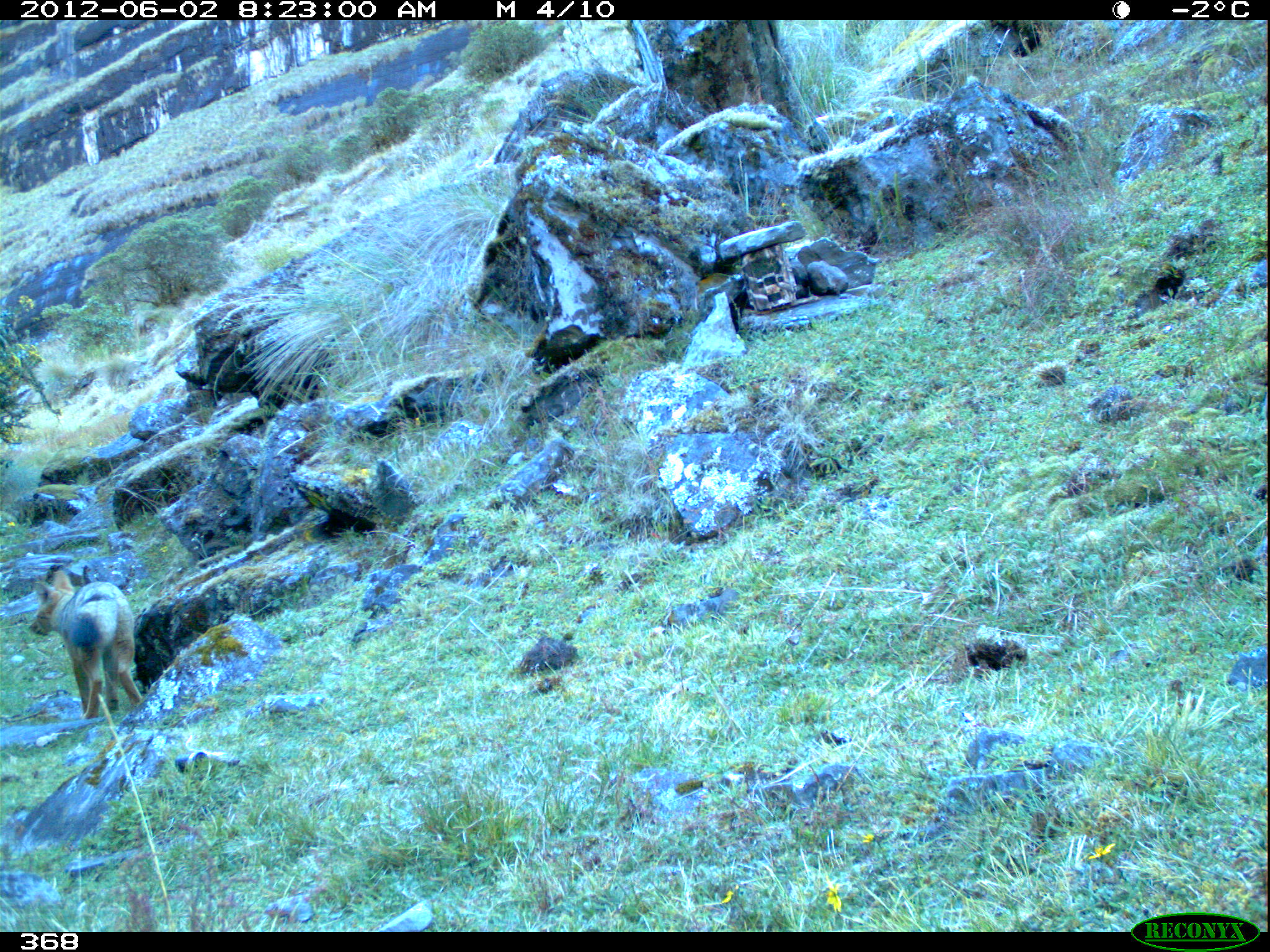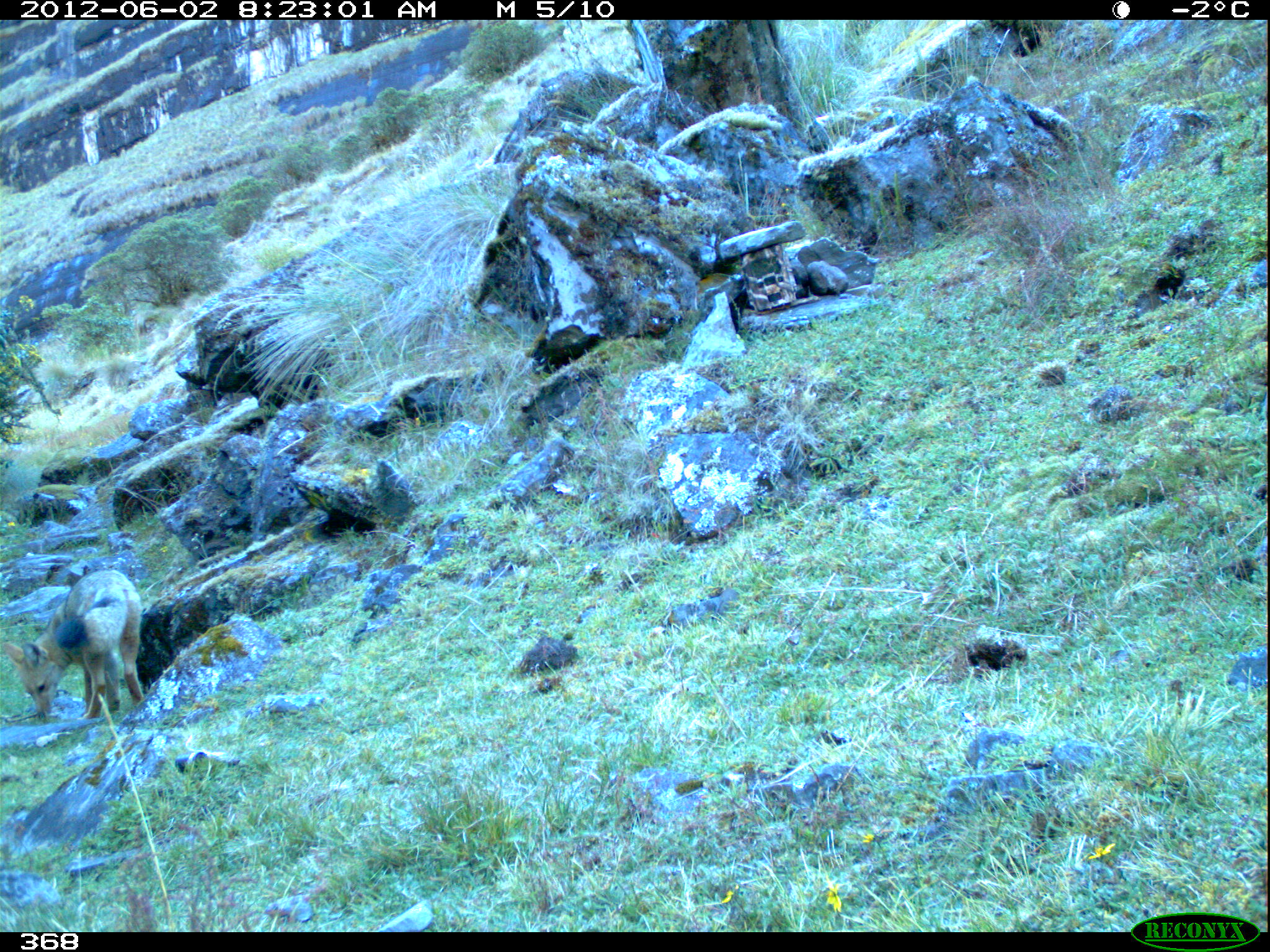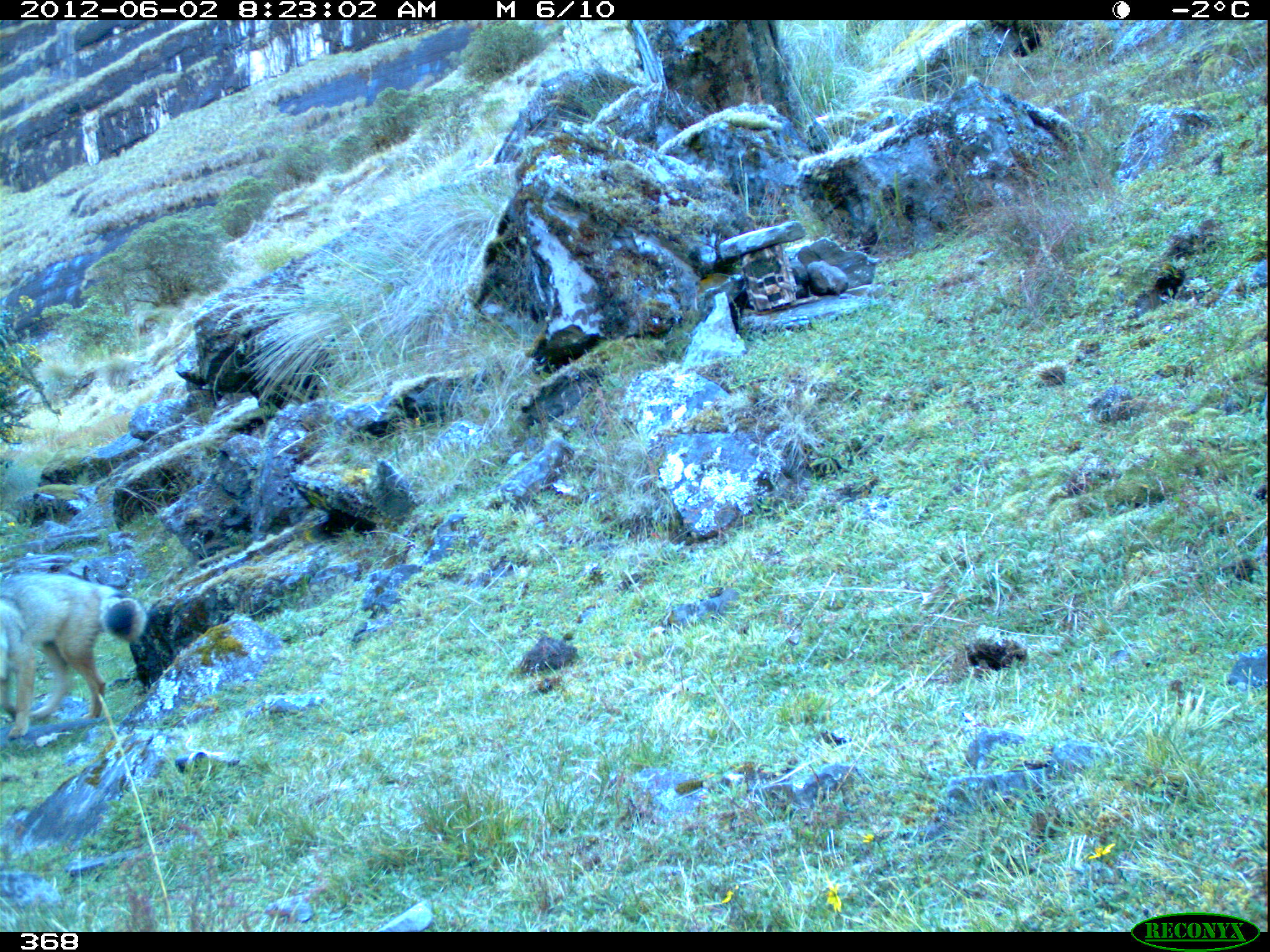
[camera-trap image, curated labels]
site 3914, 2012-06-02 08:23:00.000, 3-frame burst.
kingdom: Animalia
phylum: Chordata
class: Mammalia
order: Carnivora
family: Canidae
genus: Lycalopex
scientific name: Lycalopex culpaeus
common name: culpeo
Lycalopex culpaeus (culpeo).